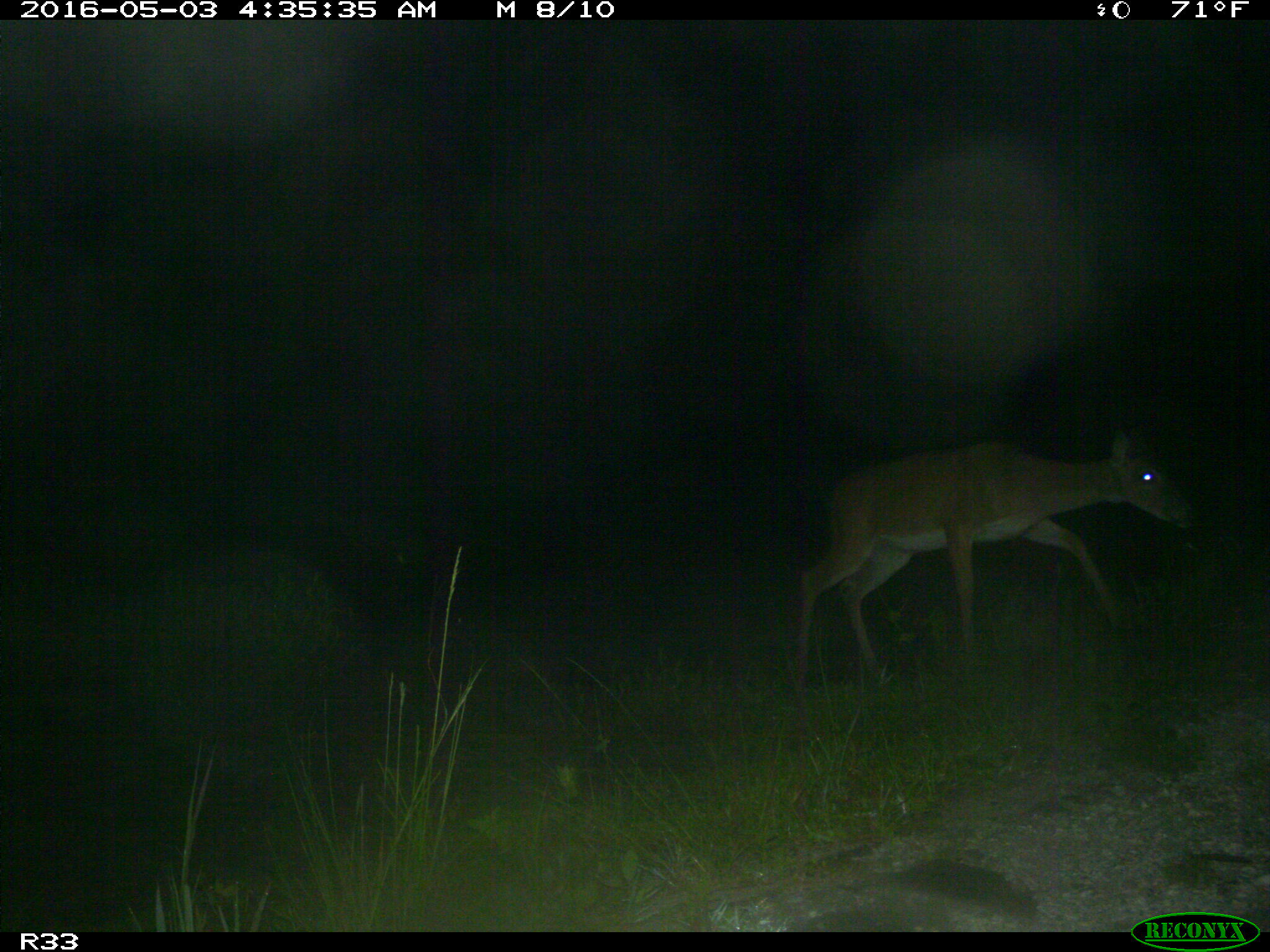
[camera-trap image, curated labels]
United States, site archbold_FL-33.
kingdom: Animalia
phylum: Chordata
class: Mammalia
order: Artiodactyla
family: Cervidae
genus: Odocoileus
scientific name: Odocoileus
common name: deer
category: unidentified deer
Unidentified deer (deer) (Odocoileus).